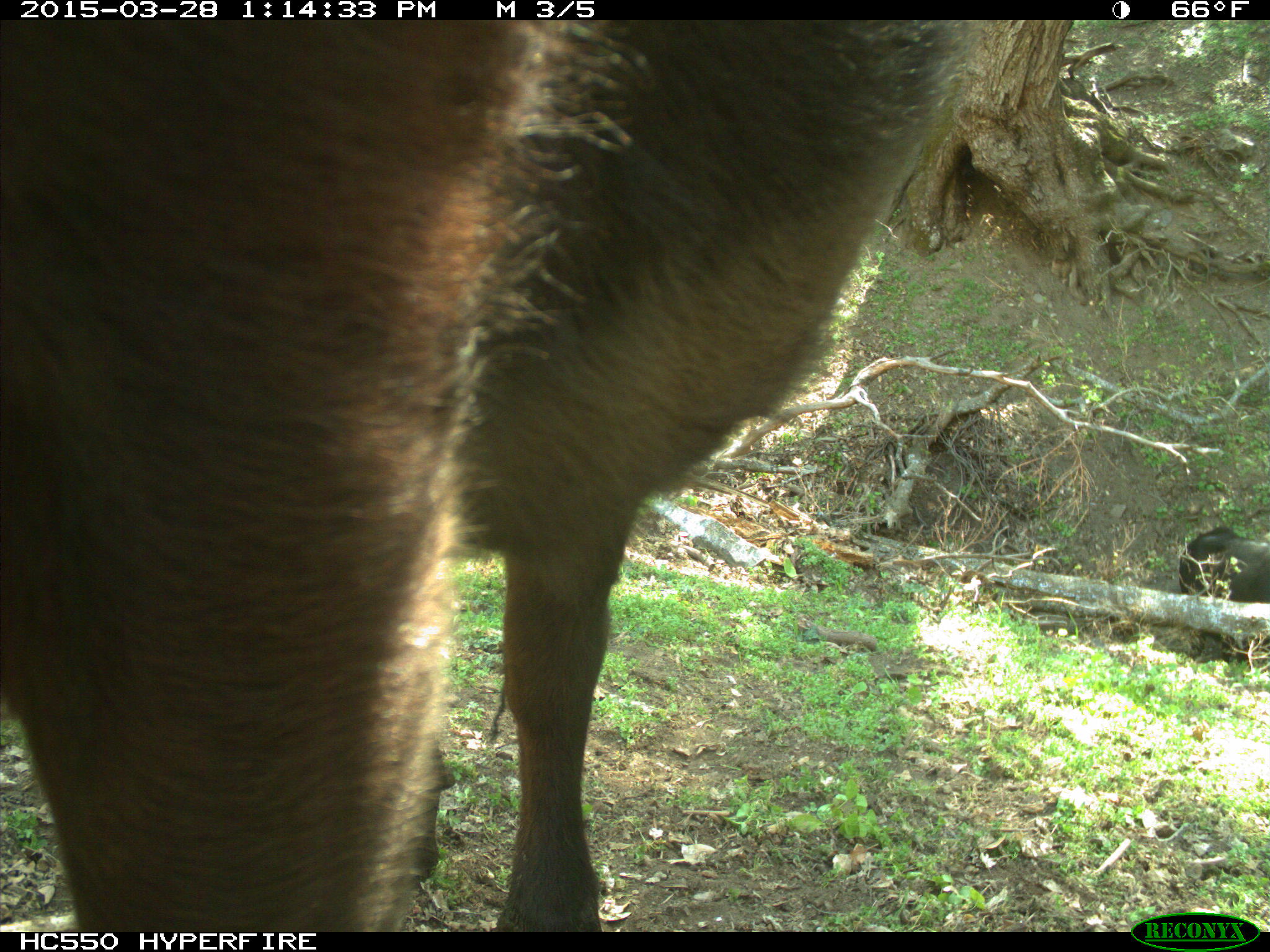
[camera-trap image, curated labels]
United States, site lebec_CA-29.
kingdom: Animalia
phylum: Chordata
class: Mammalia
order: Artiodactyla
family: Bovidae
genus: Bos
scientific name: Bos taurus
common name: domestic cow